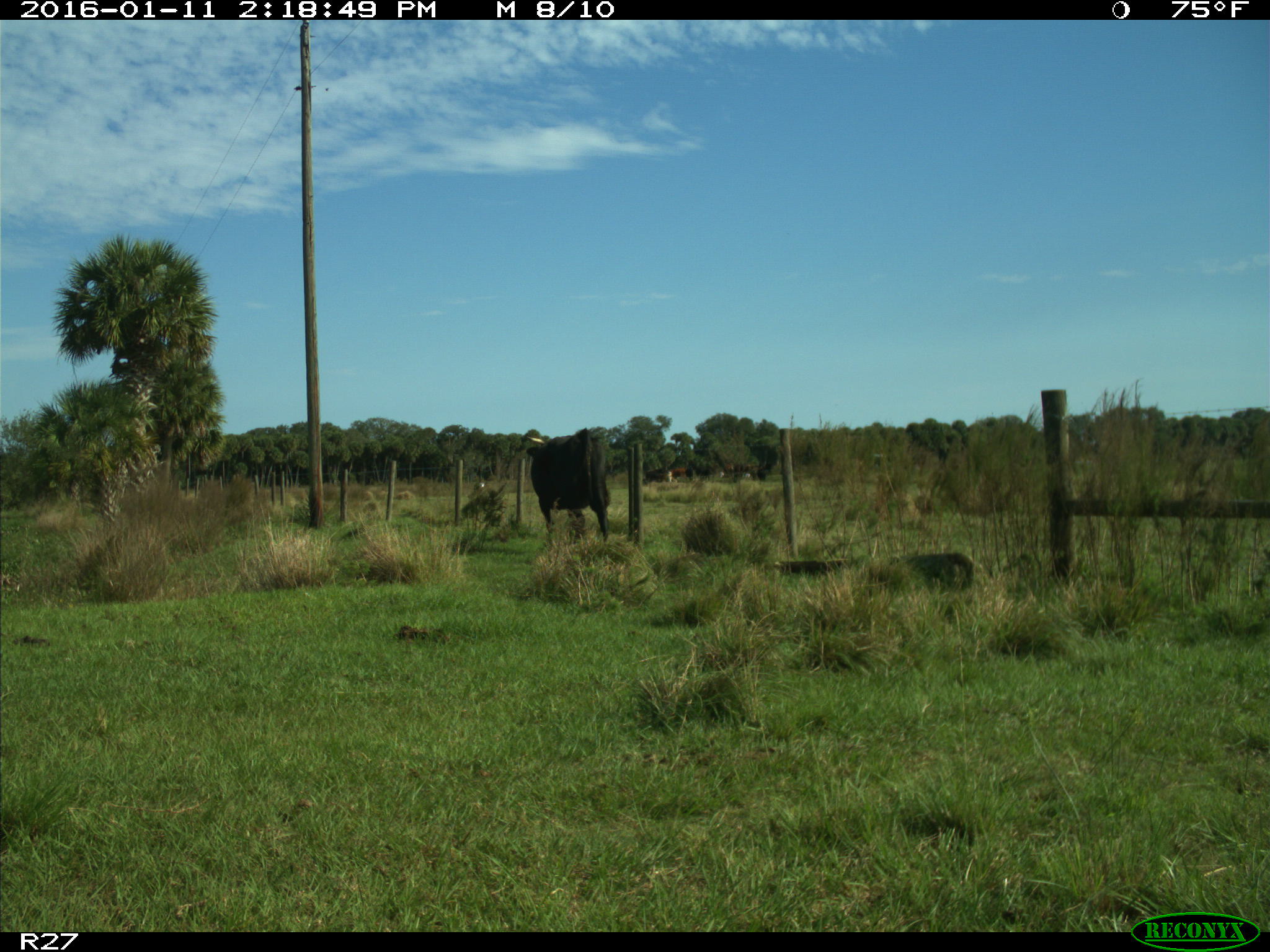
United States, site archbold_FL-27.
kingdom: Animalia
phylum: Chordata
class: Mammalia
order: Artiodactyla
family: Bovidae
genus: Bos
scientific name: Bos taurus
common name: domestic cow